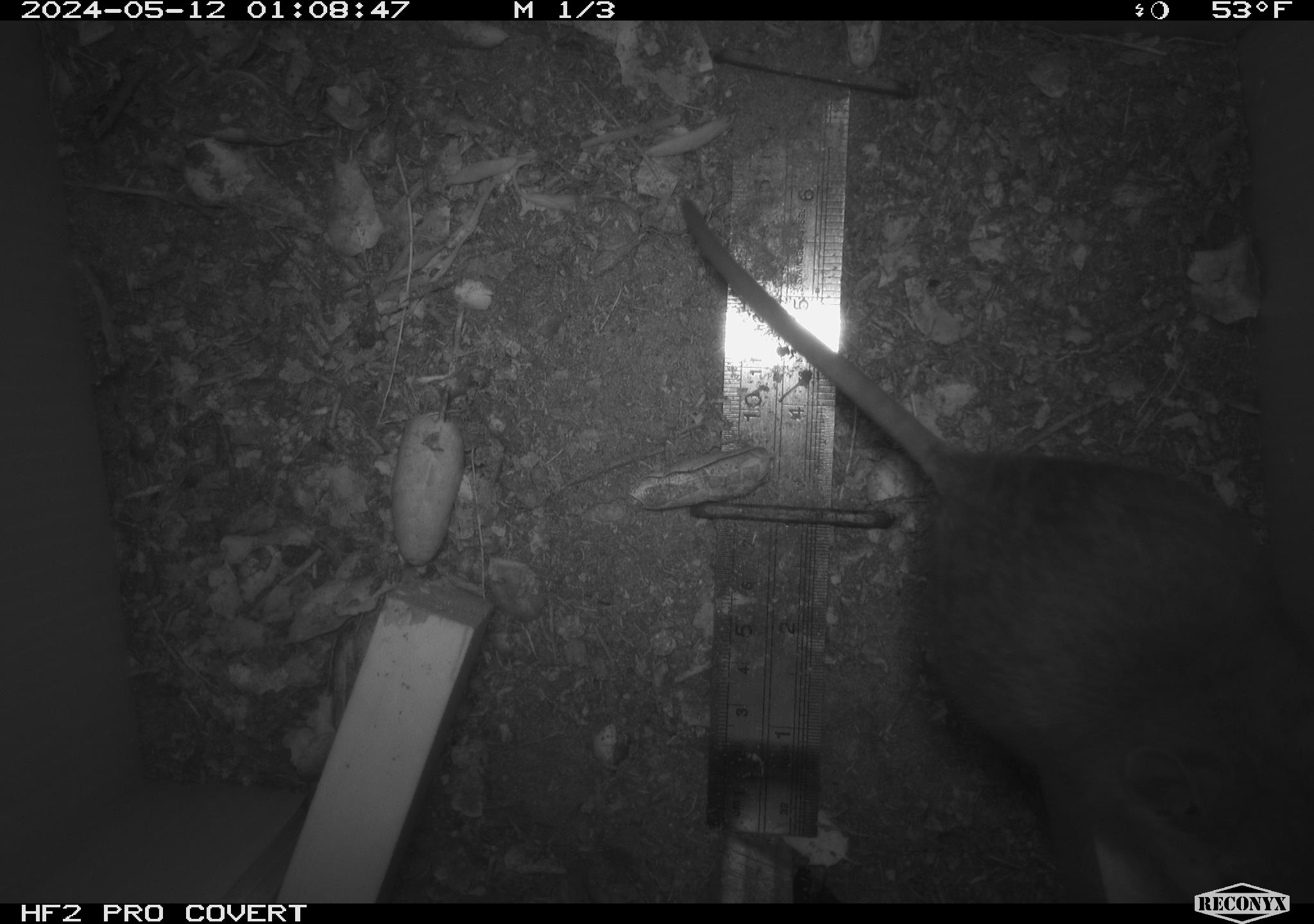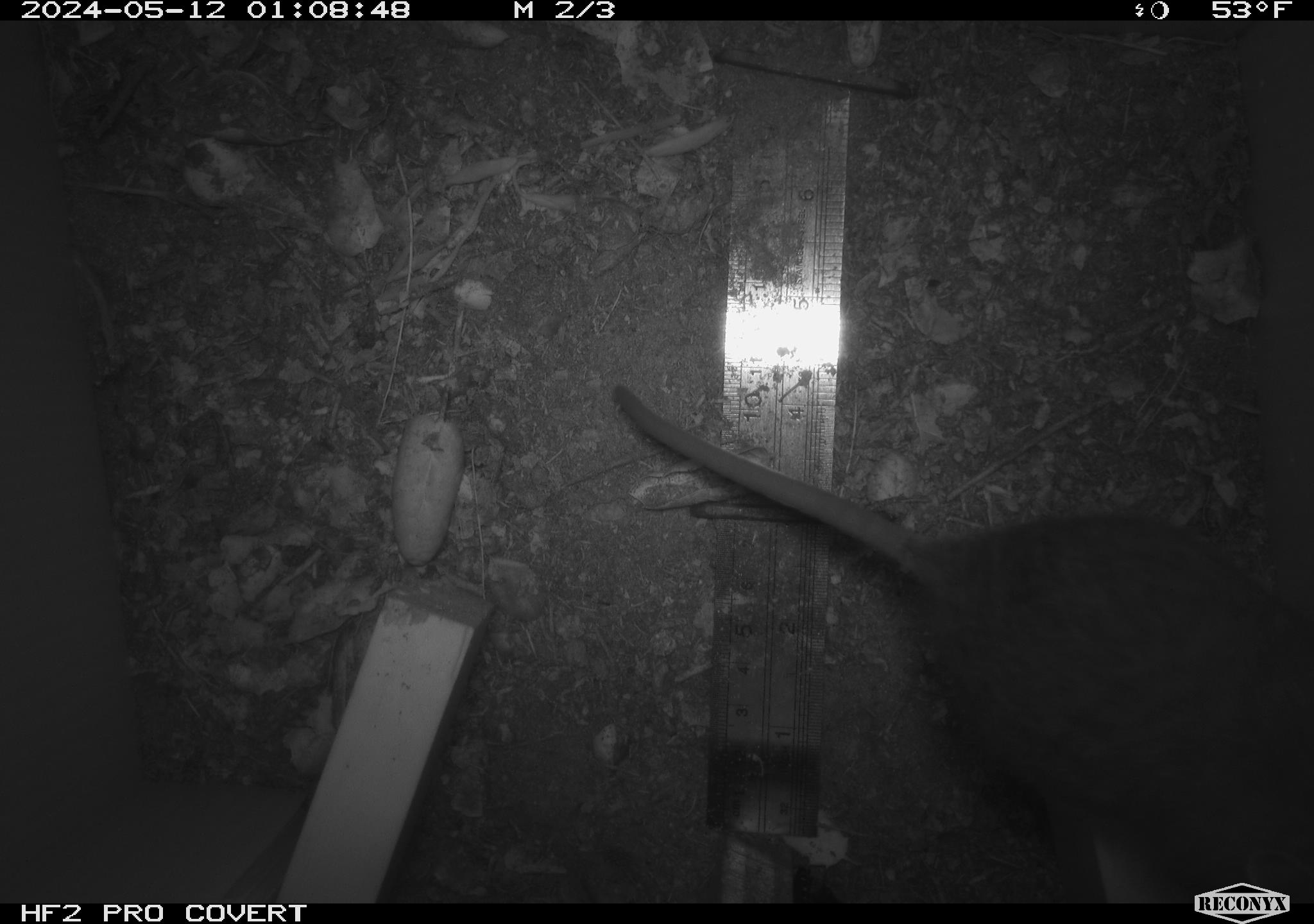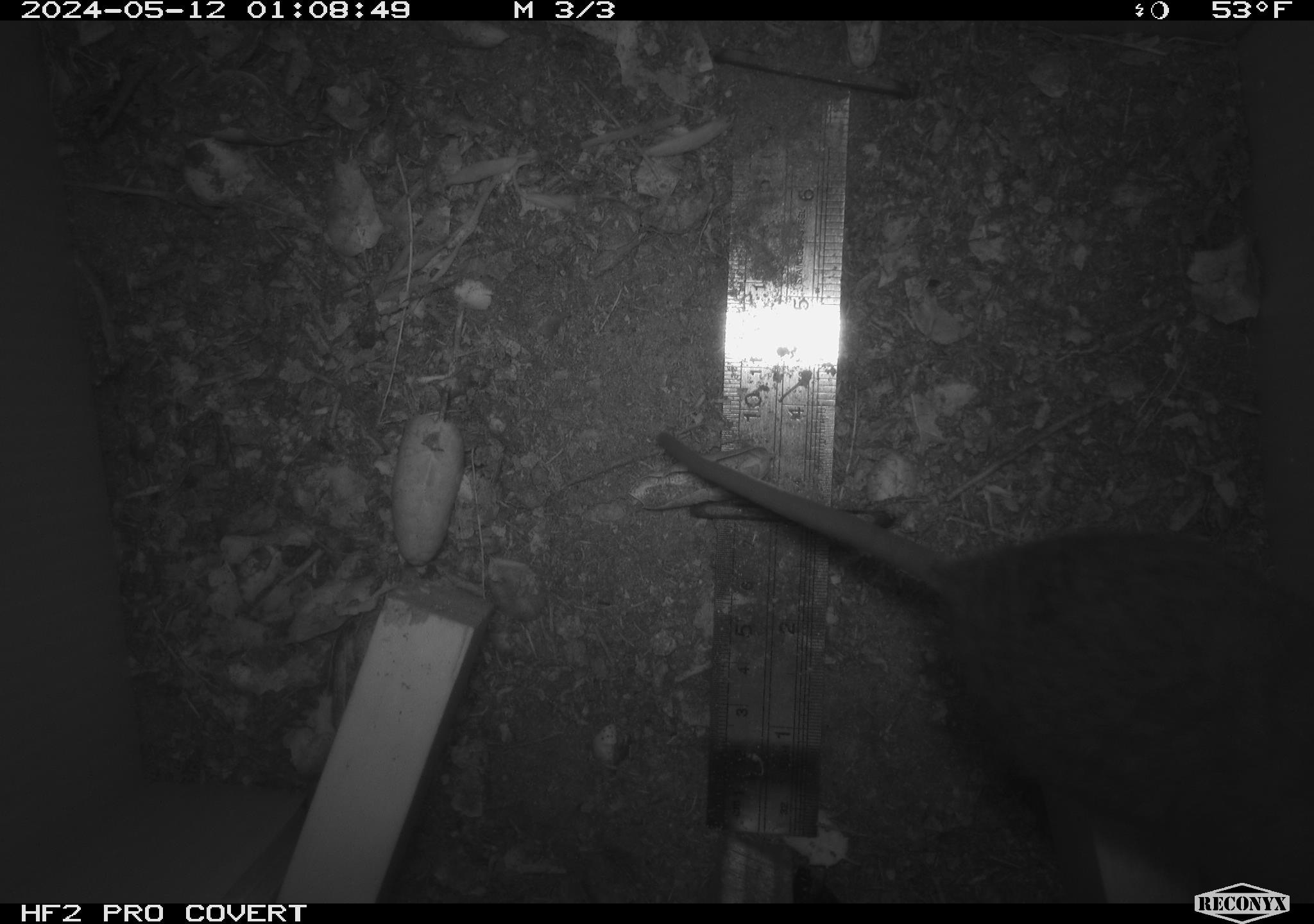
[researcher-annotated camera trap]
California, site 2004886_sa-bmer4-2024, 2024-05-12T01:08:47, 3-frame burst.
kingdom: Animalia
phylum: Chordata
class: Mammalia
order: Rodentia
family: Muridae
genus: Rattus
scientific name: Rattus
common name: rat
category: rattus species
Rattus species (rat) (Rattus).